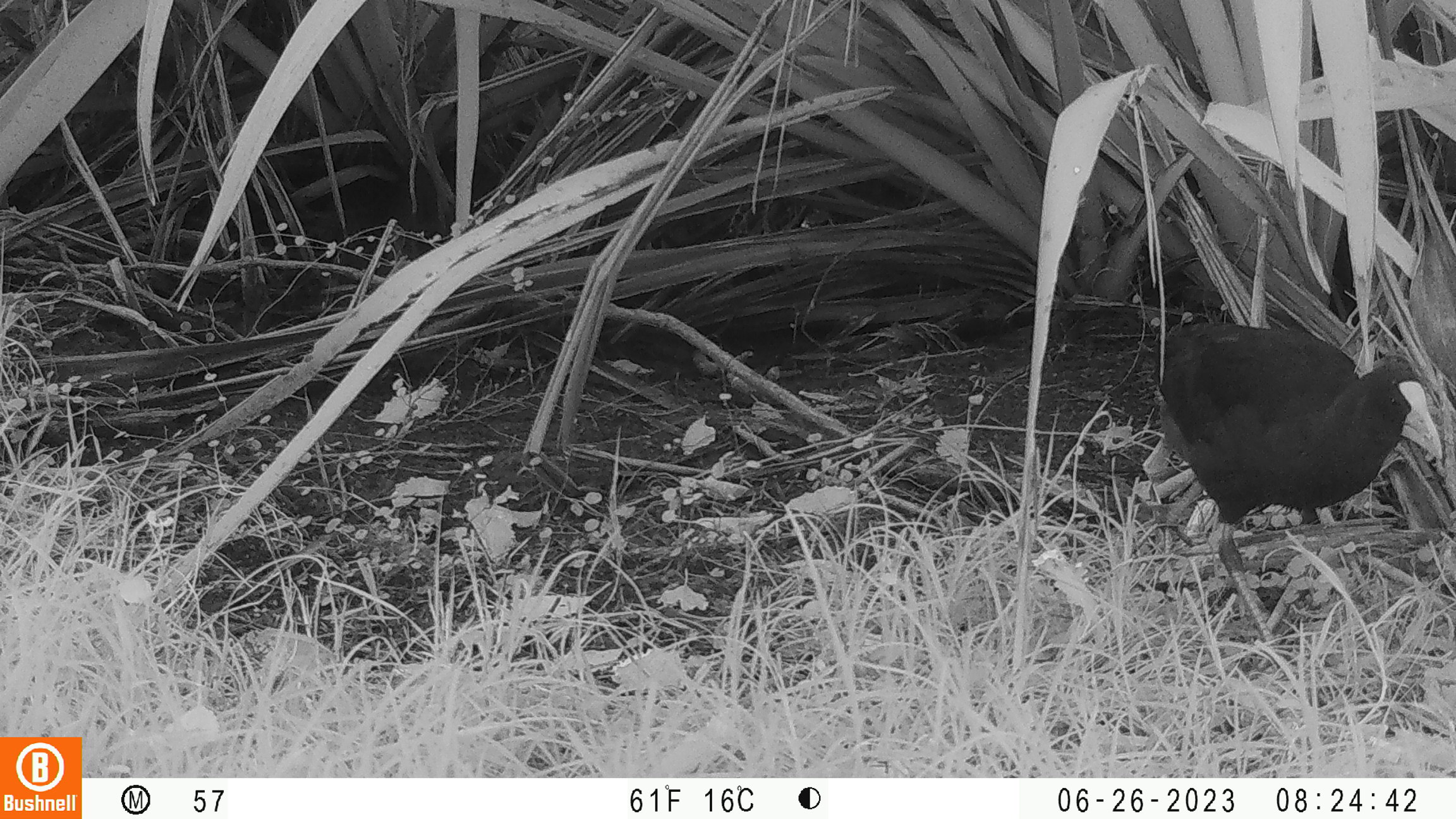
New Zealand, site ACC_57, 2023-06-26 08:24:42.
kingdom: Animalia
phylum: Chordata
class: Aves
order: Gruiformes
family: Rallidae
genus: Porphyrio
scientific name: Porphyrio melanotus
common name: australasian swamphen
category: pukeko